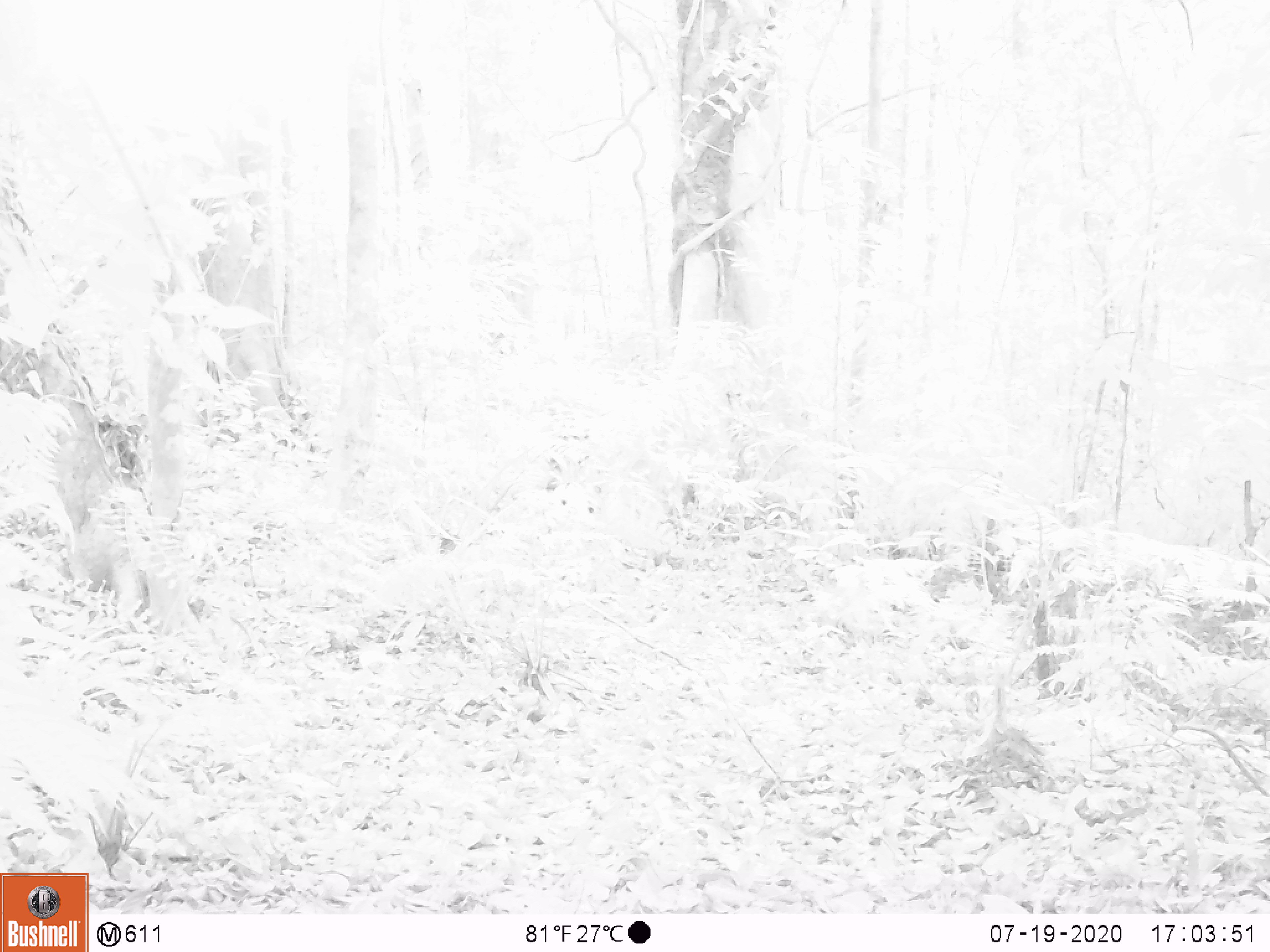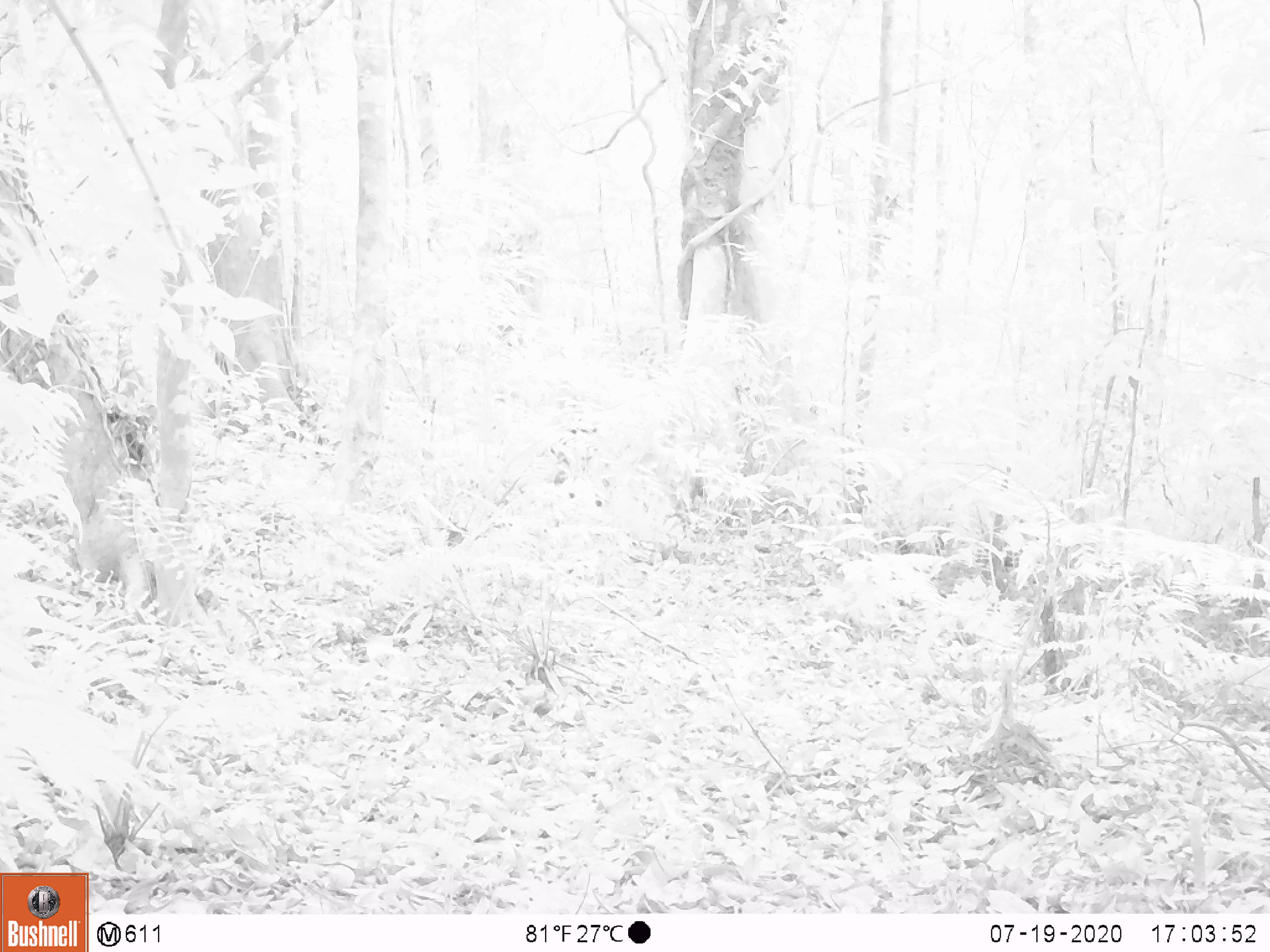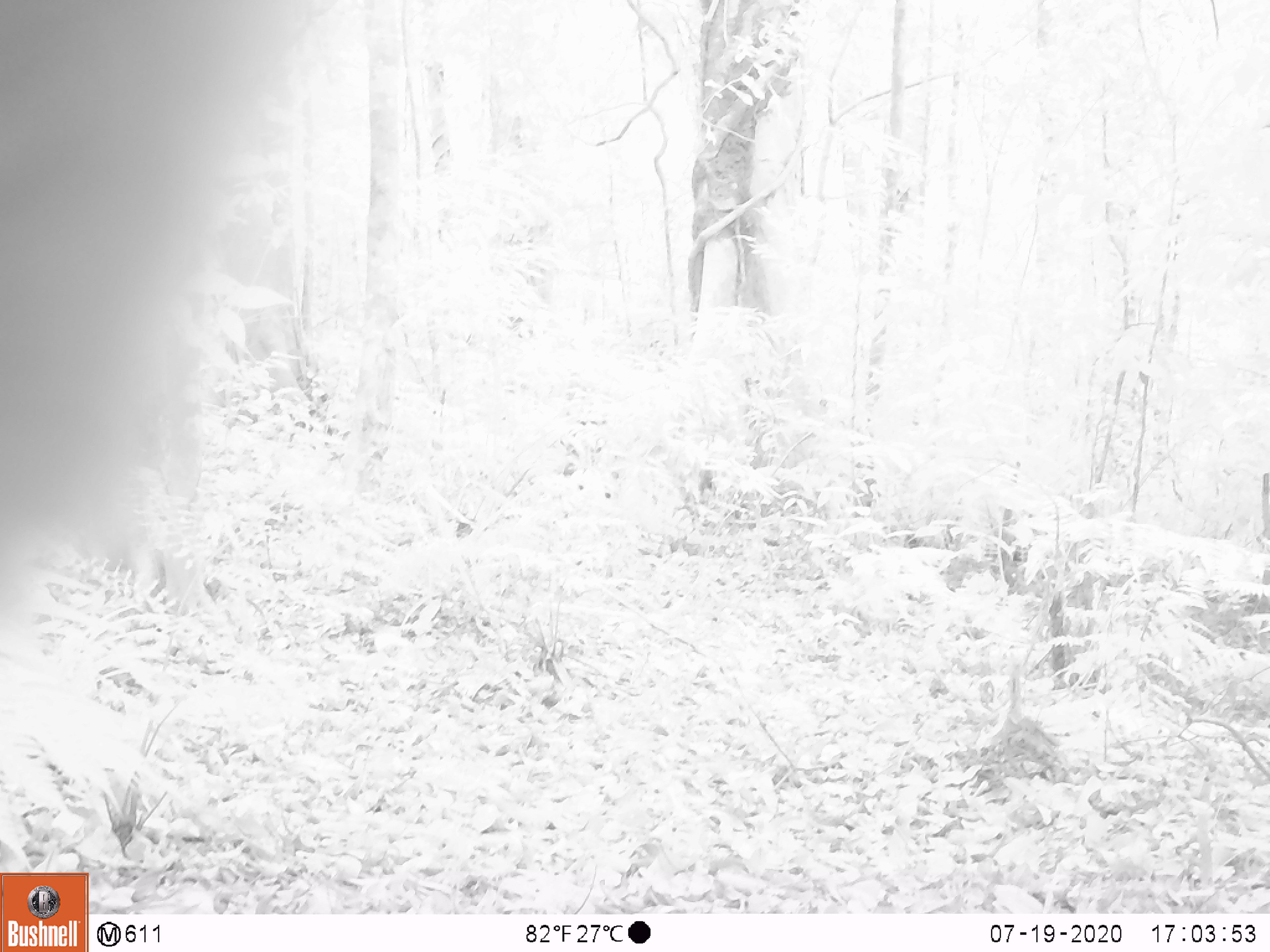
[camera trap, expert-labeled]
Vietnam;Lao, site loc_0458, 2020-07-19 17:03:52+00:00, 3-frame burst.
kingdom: Animalia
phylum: Chordata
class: Mammalia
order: Primates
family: Cercopithecidae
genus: Macaca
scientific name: Macaca nemestrina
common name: pig-tailed macaque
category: pig tailed macaque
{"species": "pig tailed macaque (pig-tailed macaque) (Macaca nemestrina)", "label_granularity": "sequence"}